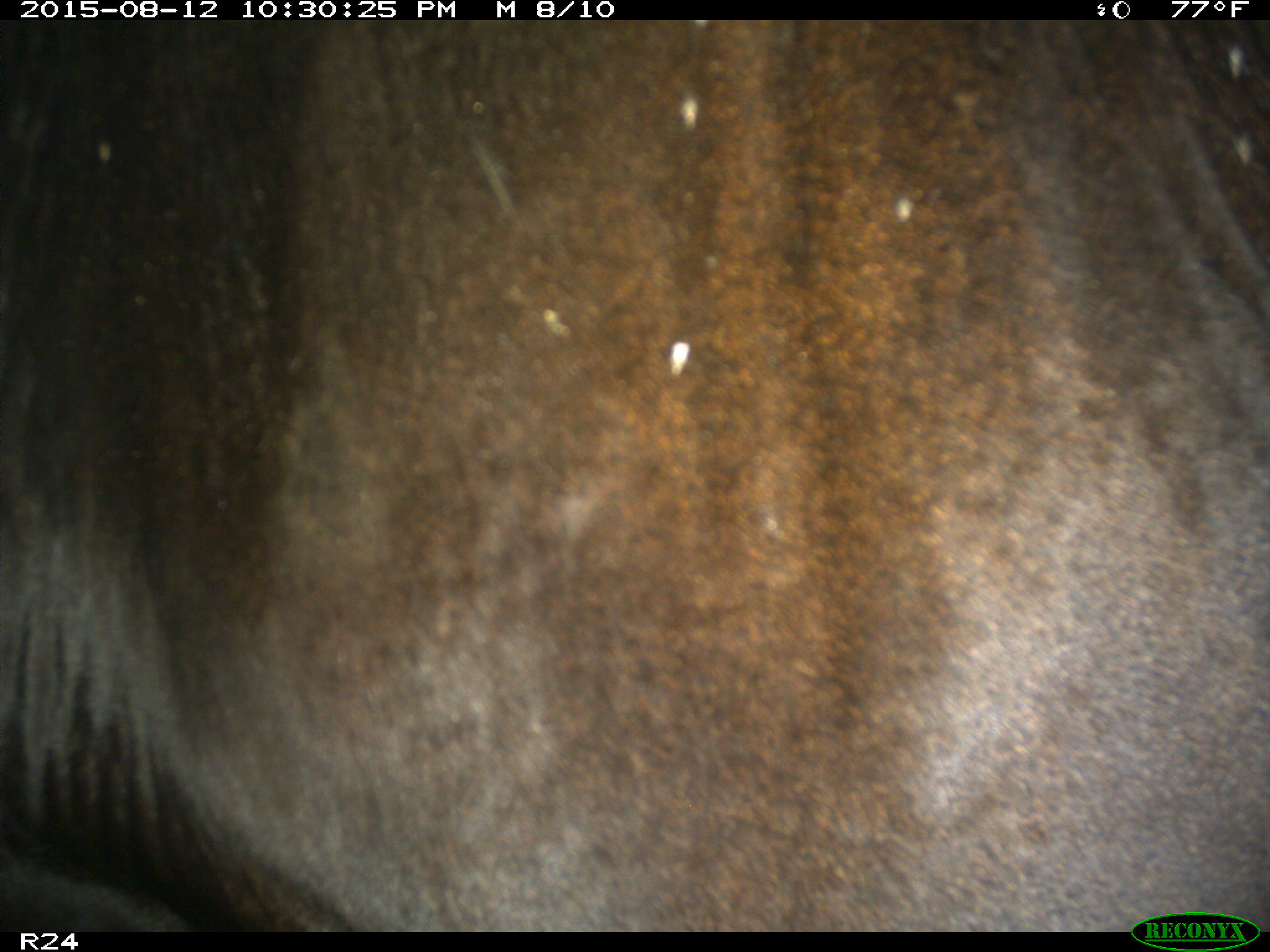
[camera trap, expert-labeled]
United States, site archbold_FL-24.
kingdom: Animalia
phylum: Chordata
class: Mammalia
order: Artiodactyla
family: Bovidae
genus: Bos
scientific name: Bos taurus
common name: domestic cow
Bos taurus (domestic cow).